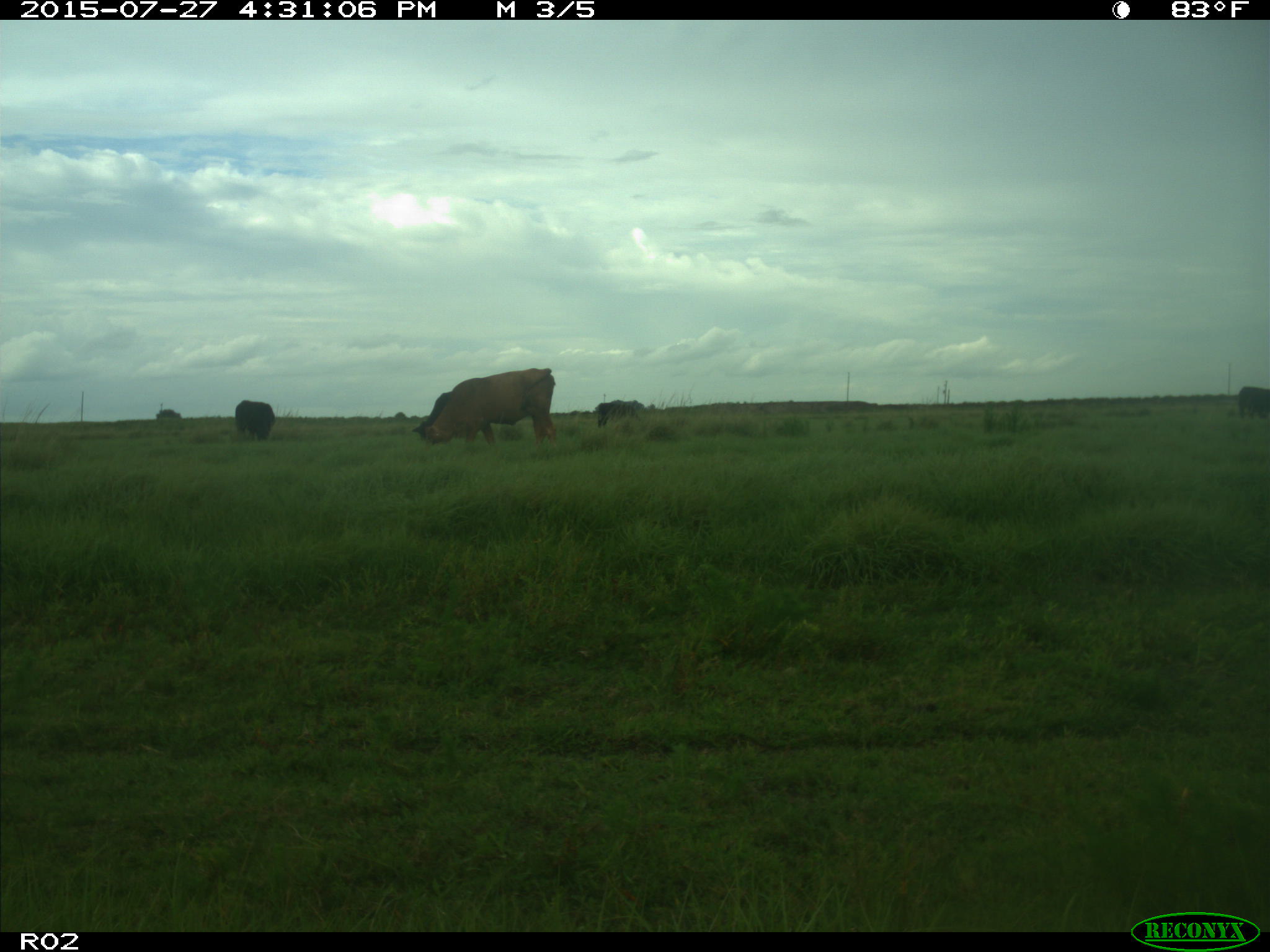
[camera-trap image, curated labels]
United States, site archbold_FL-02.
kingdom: Animalia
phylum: Chordata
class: Mammalia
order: Artiodactyla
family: Bovidae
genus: Bos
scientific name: Bos taurus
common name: domestic cow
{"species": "Bos taurus (domestic cow)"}